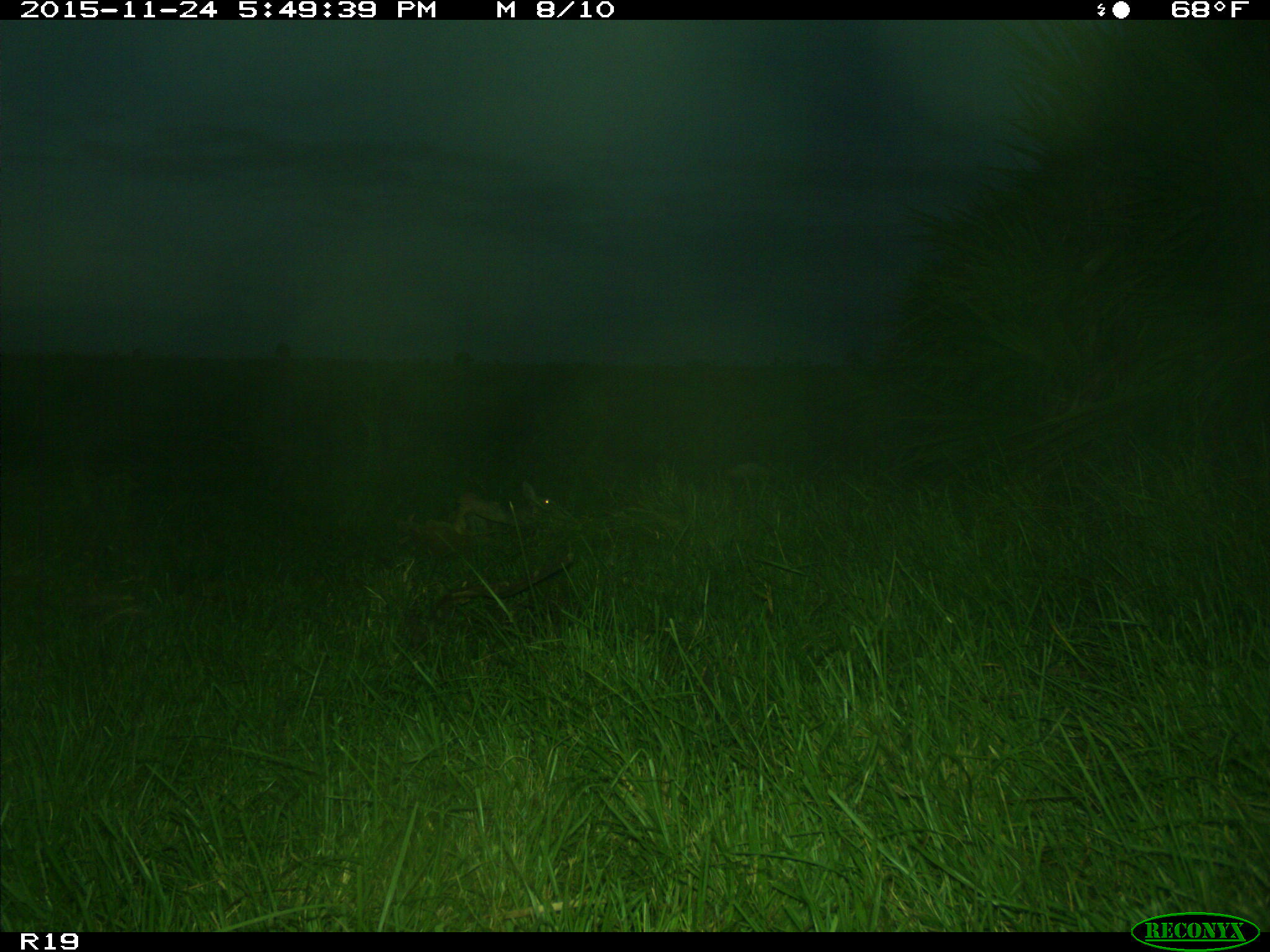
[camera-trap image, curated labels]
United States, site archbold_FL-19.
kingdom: Animalia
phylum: Chordata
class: Mammalia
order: Lagomorpha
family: Leporidae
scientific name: Leporidae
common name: rabbits and hares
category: unidentified rabbit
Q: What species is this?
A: Unidentified rabbit (rabbits and hares) (Leporidae).